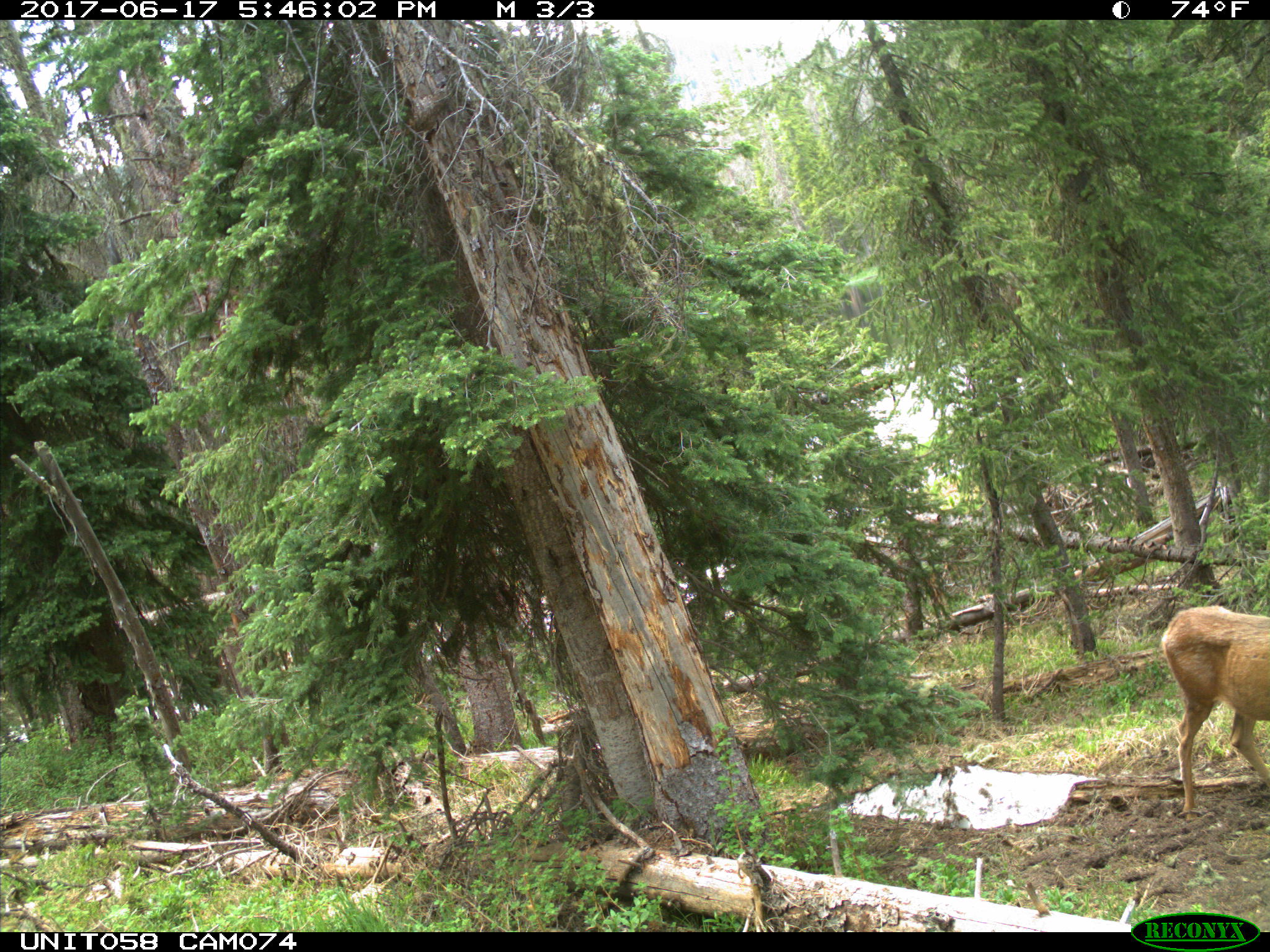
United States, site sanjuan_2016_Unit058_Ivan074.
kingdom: Animalia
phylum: Chordata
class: Mammalia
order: Artiodactyla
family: Cervidae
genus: Odocoileus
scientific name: Odocoileus hemionus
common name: mule deer